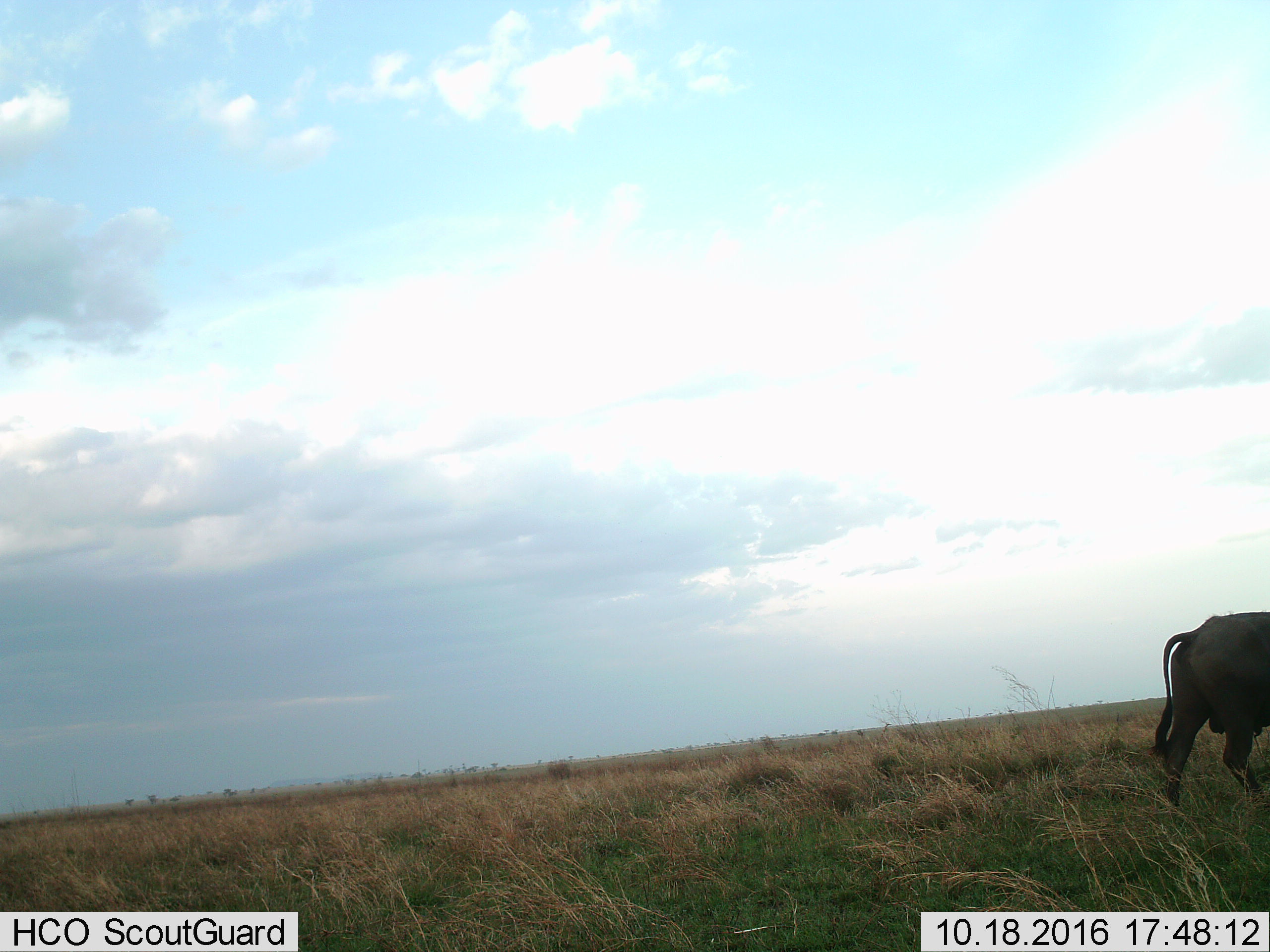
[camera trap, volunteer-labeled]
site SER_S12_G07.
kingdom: Animalia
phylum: Chordata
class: Mammalia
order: Artiodactyla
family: Bovidae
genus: Syncerus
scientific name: Syncerus caffer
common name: african buffalo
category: buffalo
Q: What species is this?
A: Buffalo (african buffalo) (Syncerus caffer).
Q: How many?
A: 1.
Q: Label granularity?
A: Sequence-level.